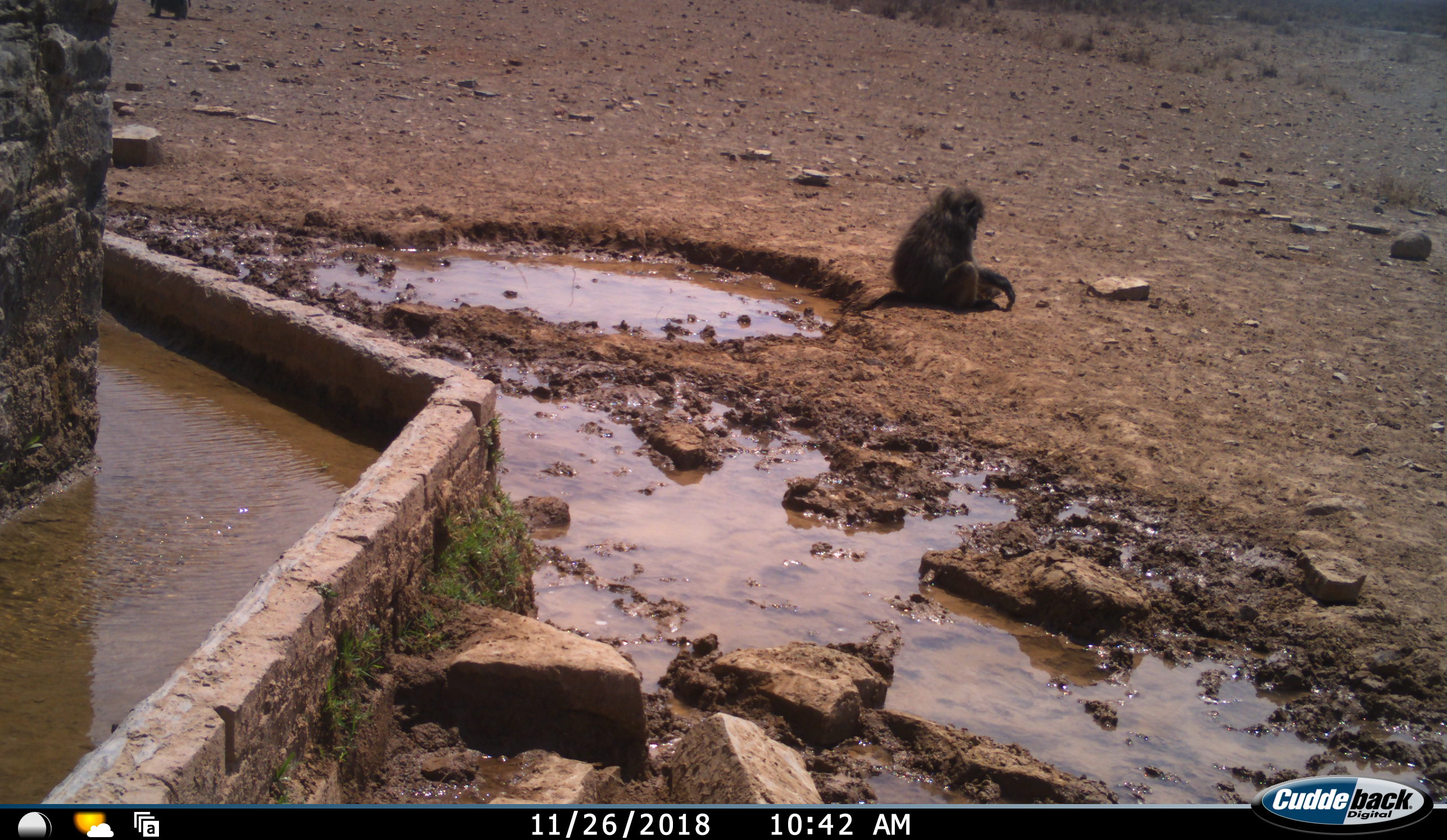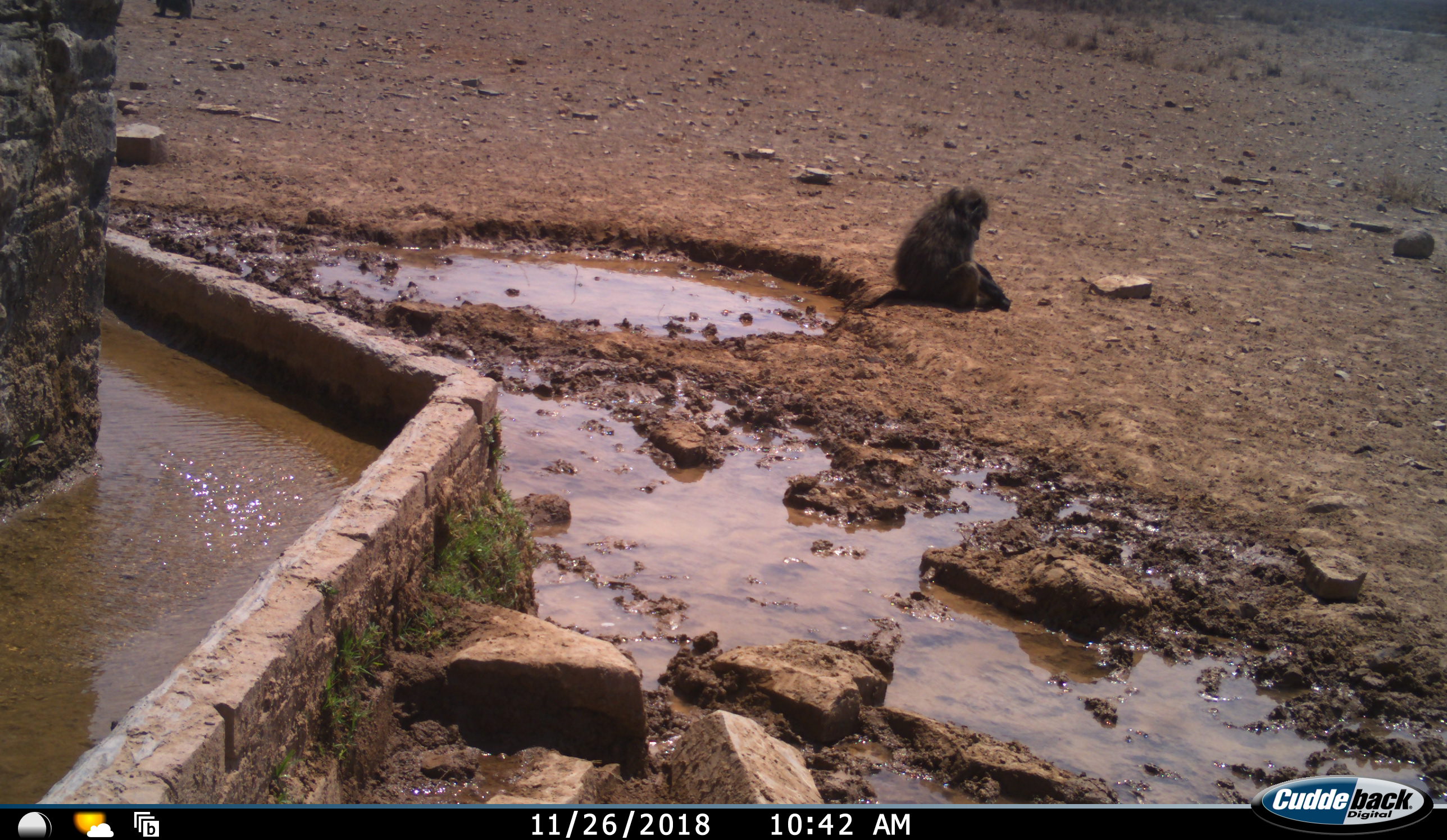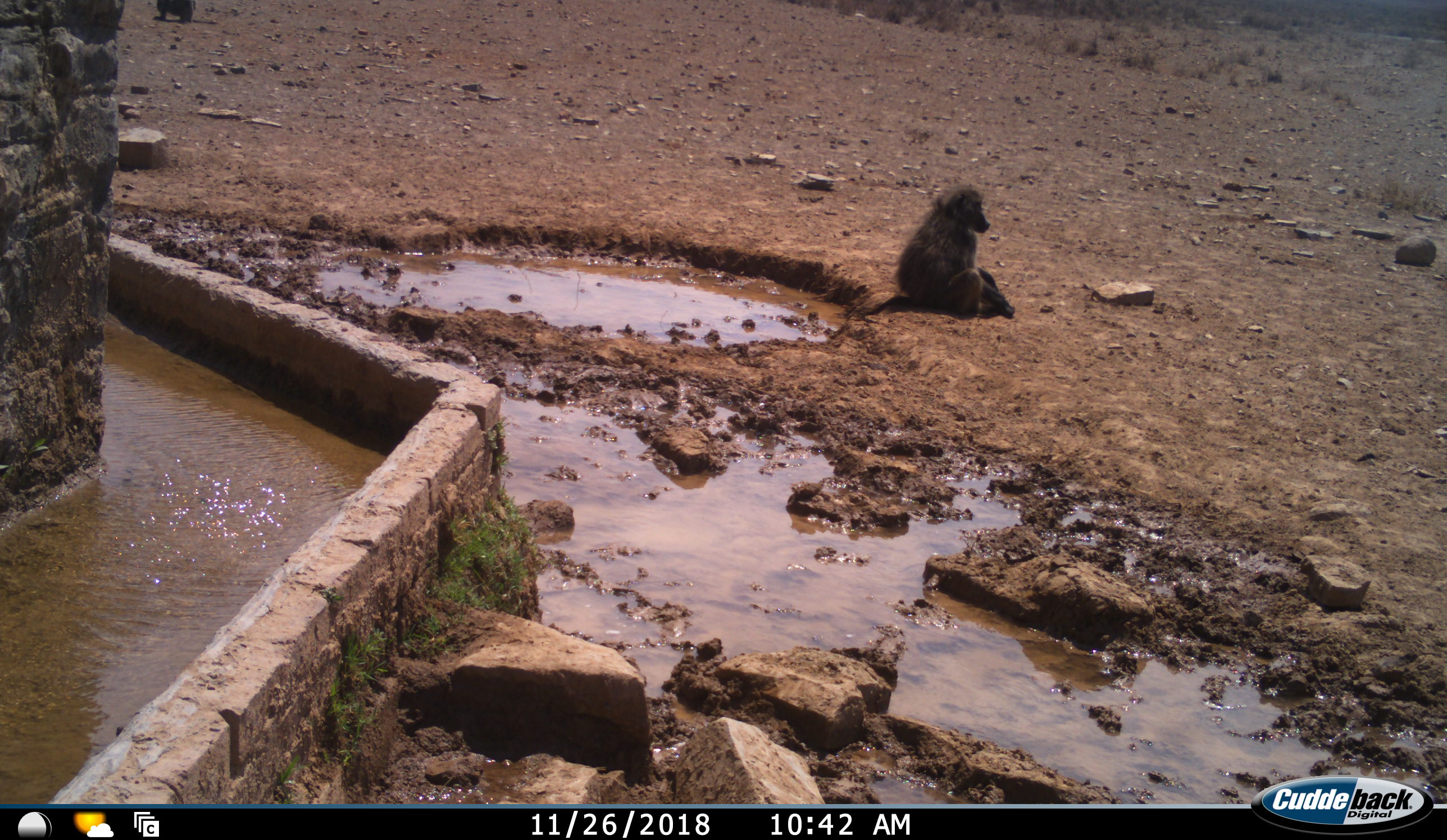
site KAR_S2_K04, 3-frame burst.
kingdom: Animalia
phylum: Chordata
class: Mammalia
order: Primates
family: Cercopithecidae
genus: Papio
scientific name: Papio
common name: baboon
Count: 1.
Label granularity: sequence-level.